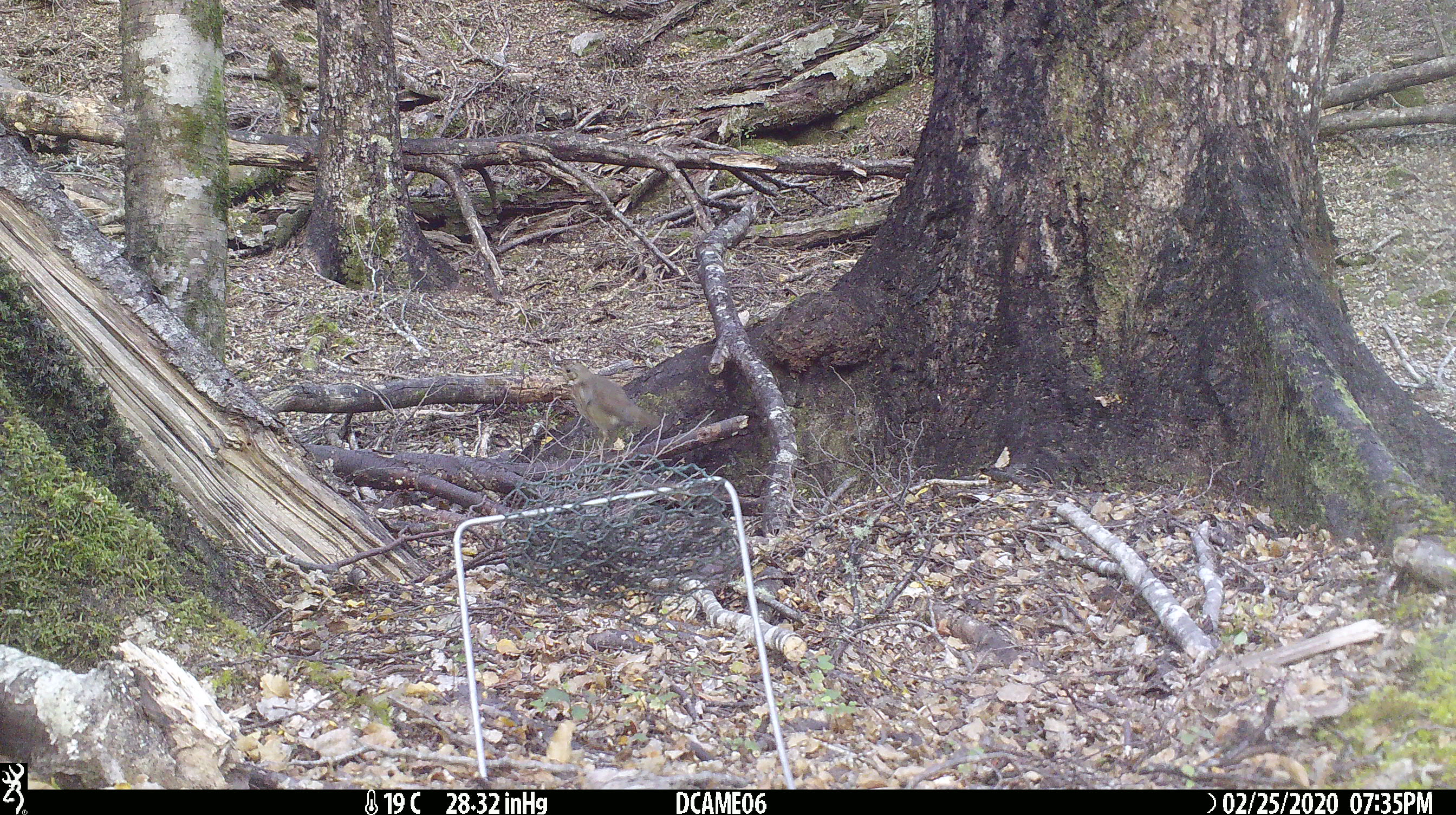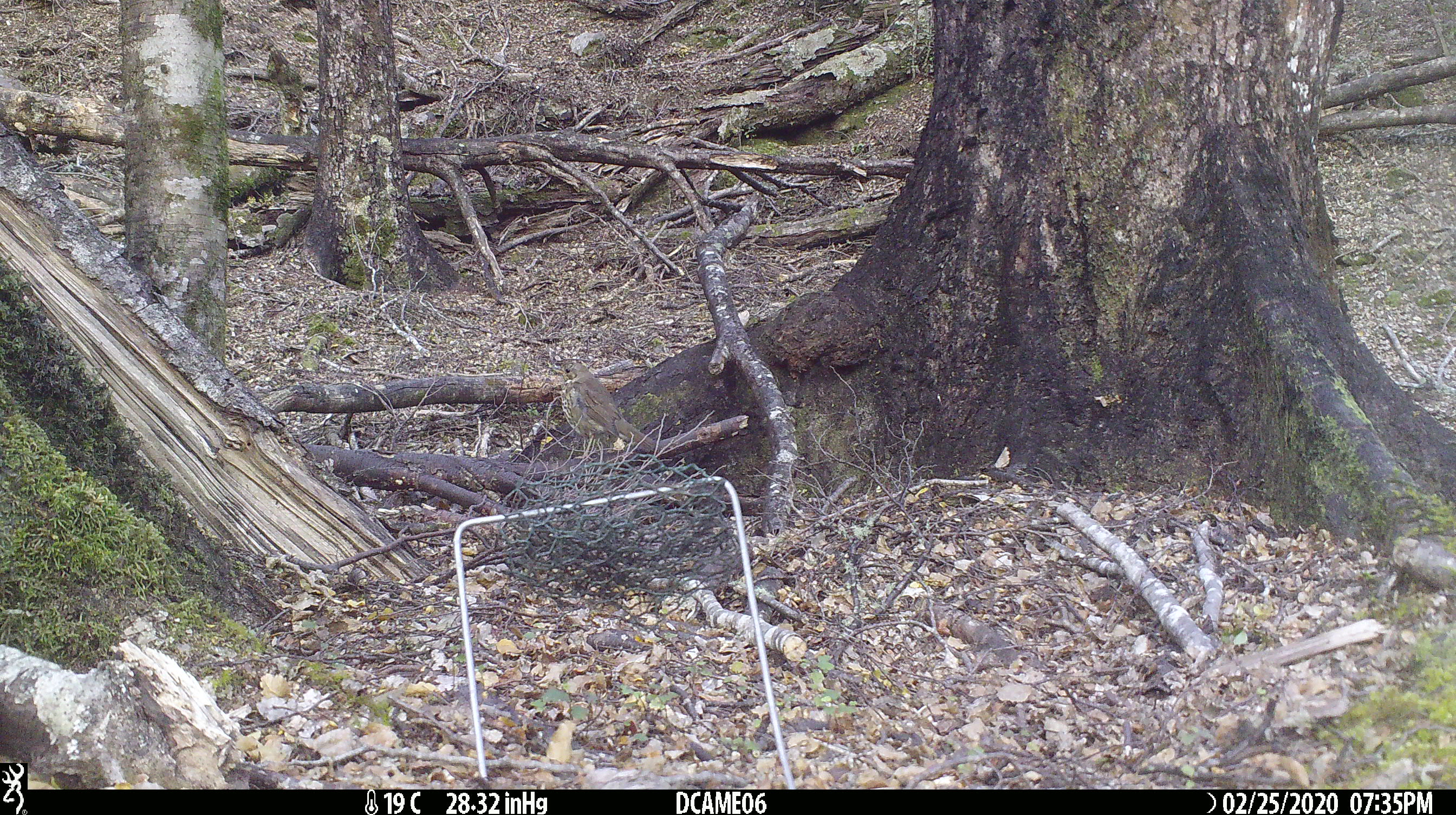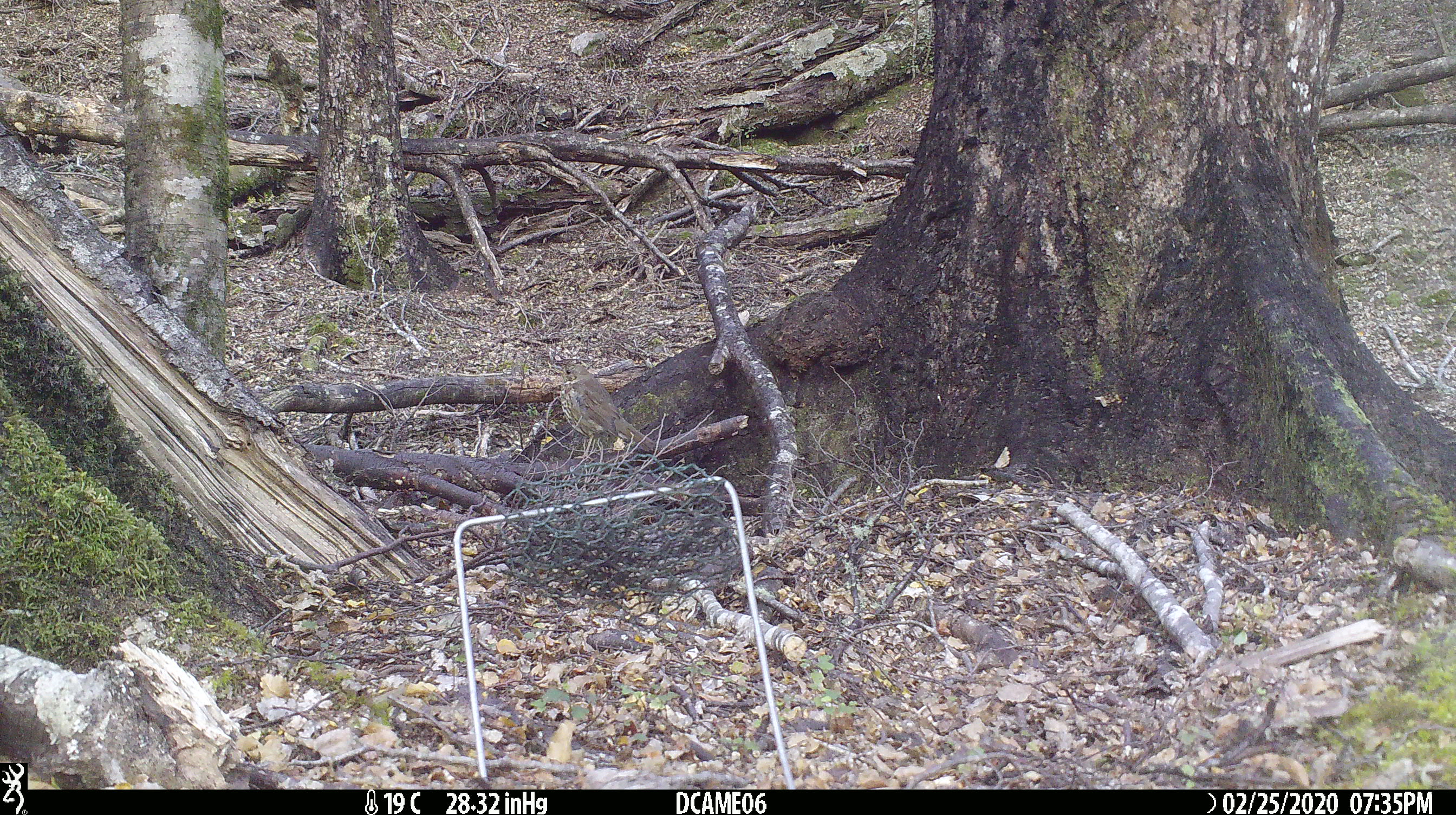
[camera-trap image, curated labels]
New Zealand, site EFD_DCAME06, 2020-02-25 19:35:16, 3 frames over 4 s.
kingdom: Animalia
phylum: Chordata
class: Aves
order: Passeriformes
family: Turdidae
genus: Turdus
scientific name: Turdus philomelos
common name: song thrush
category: thrush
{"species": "thrush (song thrush) (Turdus philomelos)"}